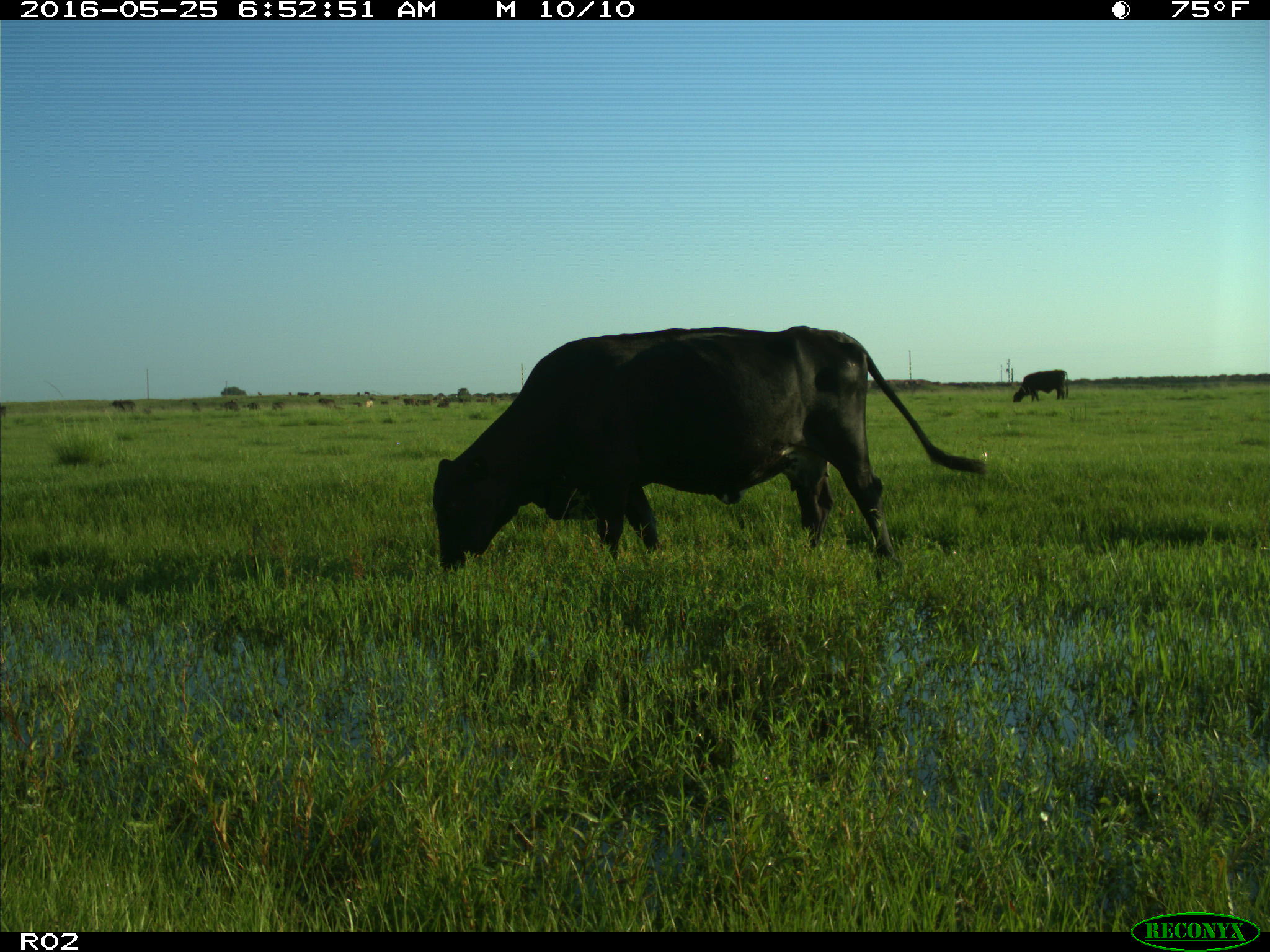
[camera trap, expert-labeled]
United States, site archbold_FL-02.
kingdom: Animalia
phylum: Chordata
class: Mammalia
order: Artiodactyla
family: Bovidae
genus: Bos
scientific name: Bos taurus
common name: domestic cow